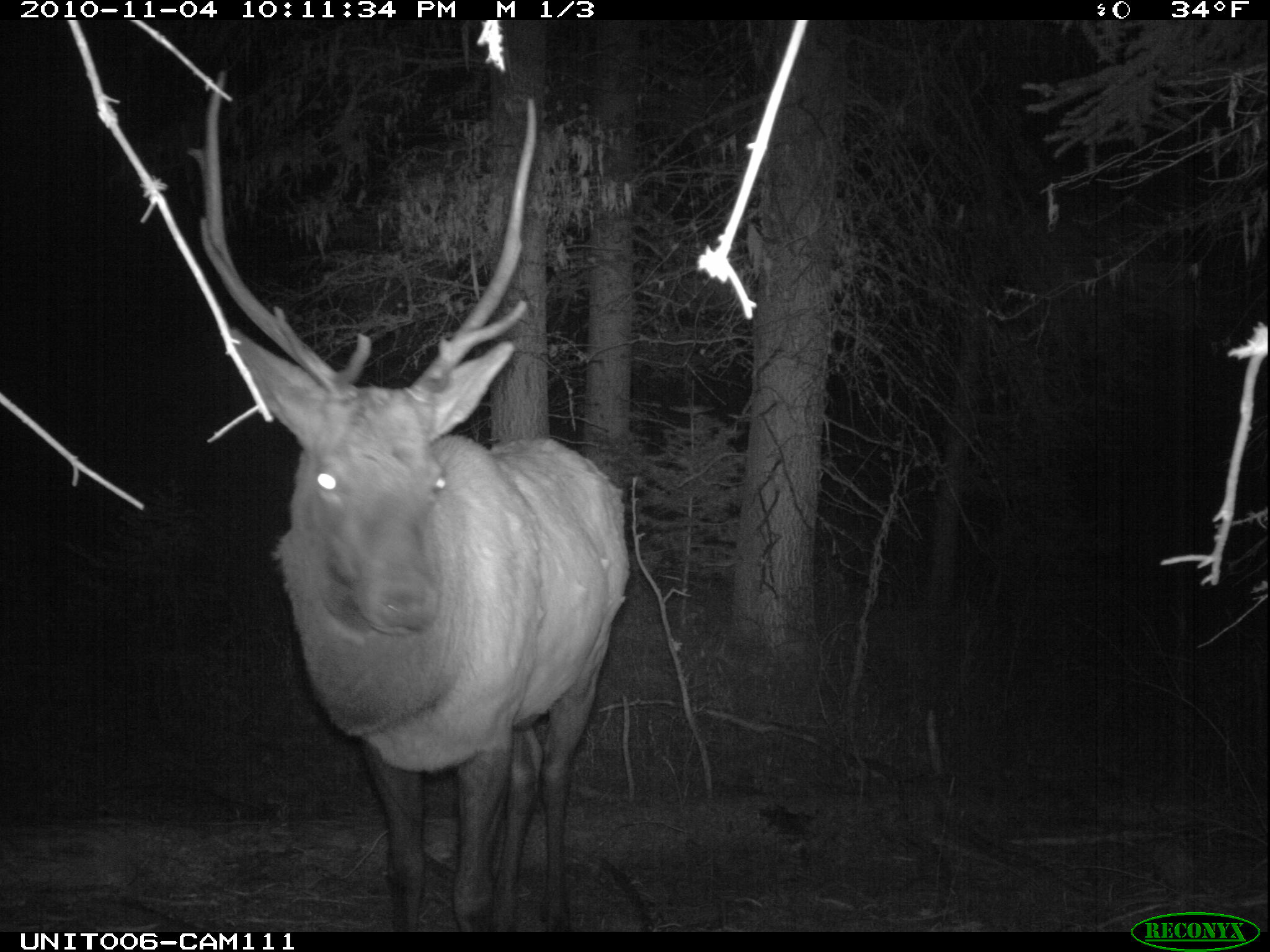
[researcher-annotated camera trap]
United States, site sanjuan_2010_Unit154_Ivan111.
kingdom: Animalia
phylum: Chordata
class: Mammalia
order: Artiodactyla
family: Cervidae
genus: Cervus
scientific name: Cervus elaphus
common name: red deer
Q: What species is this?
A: Cervus elaphus (red deer).